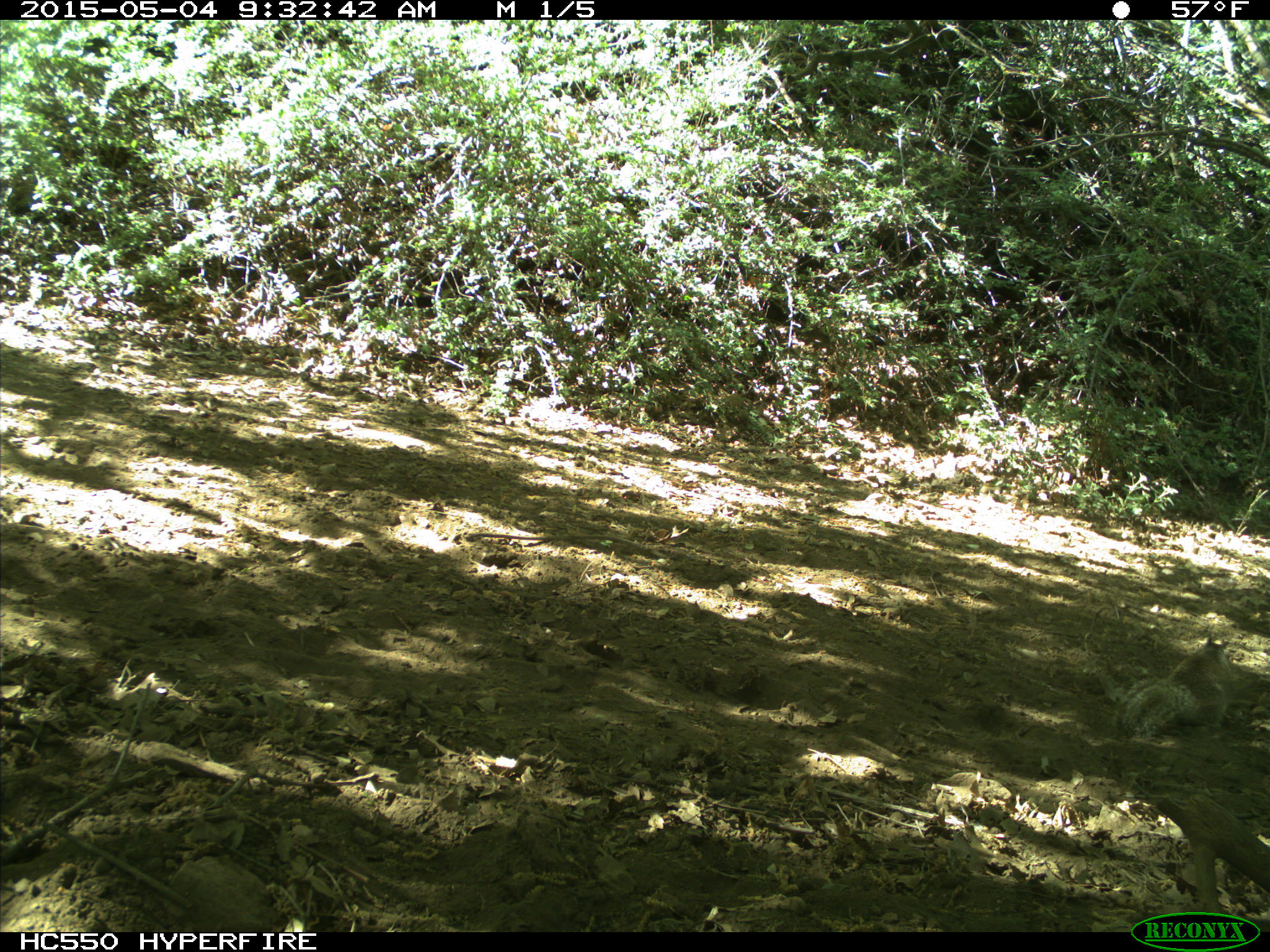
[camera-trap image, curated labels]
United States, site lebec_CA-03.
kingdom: Animalia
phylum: Chordata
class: Mammalia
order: Rodentia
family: Sciuridae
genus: Otospermophilus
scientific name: Otospermophilus beecheyi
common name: california ground squirrel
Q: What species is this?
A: Otospermophilus beecheyi (california ground squirrel).